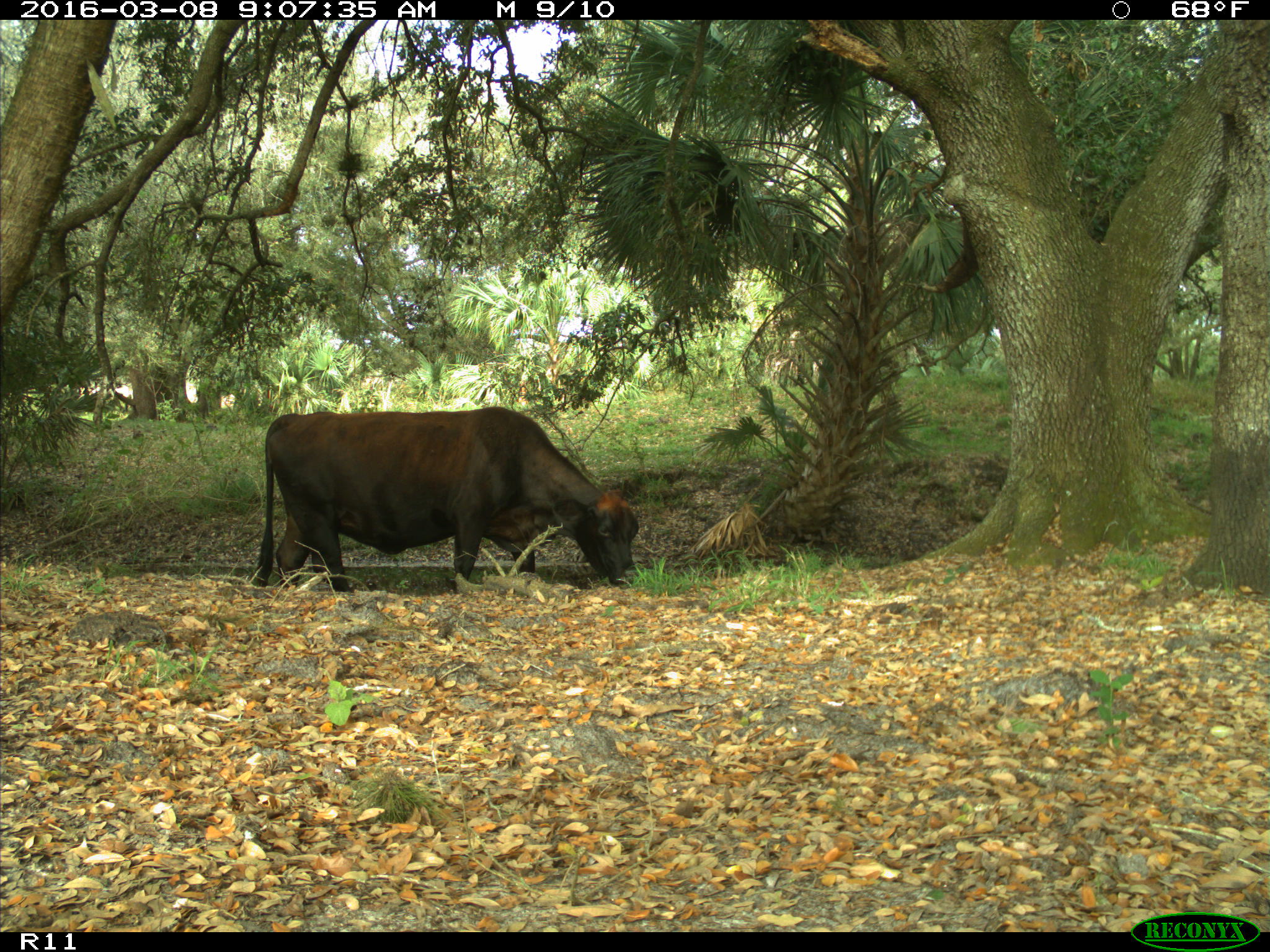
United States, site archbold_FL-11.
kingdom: Animalia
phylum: Chordata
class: Mammalia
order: Artiodactyla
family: Bovidae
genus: Bos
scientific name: Bos taurus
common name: domestic cow